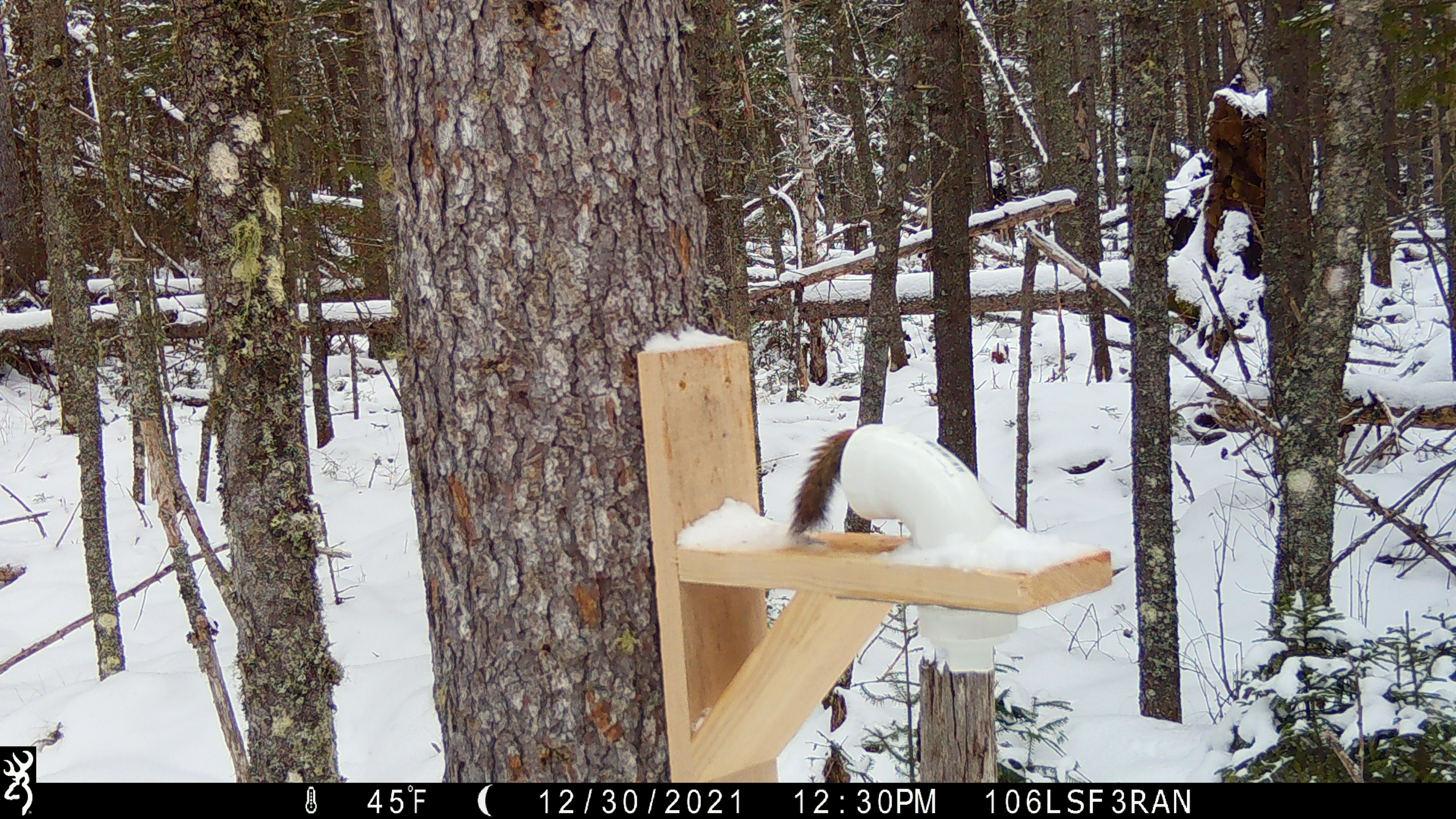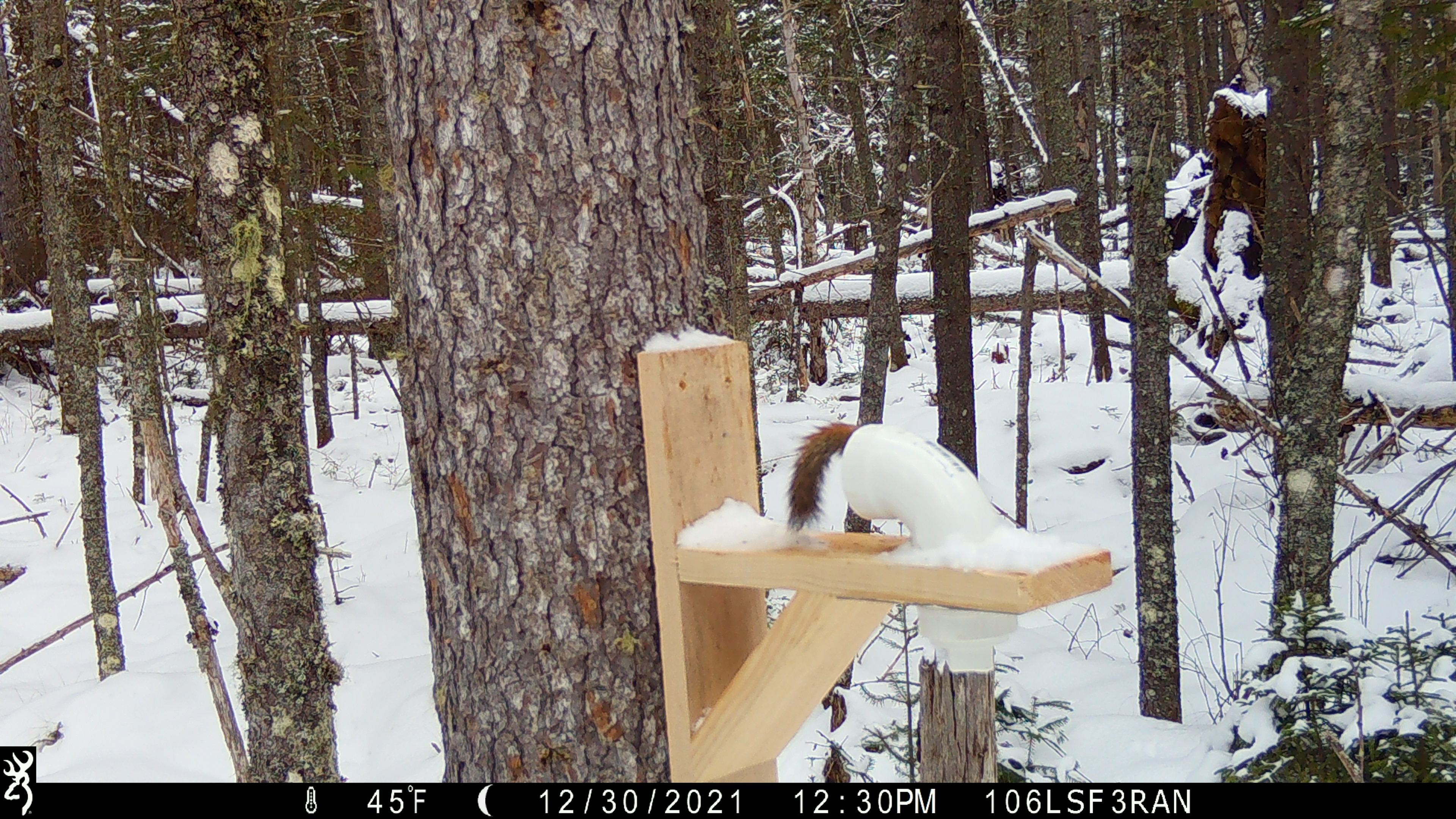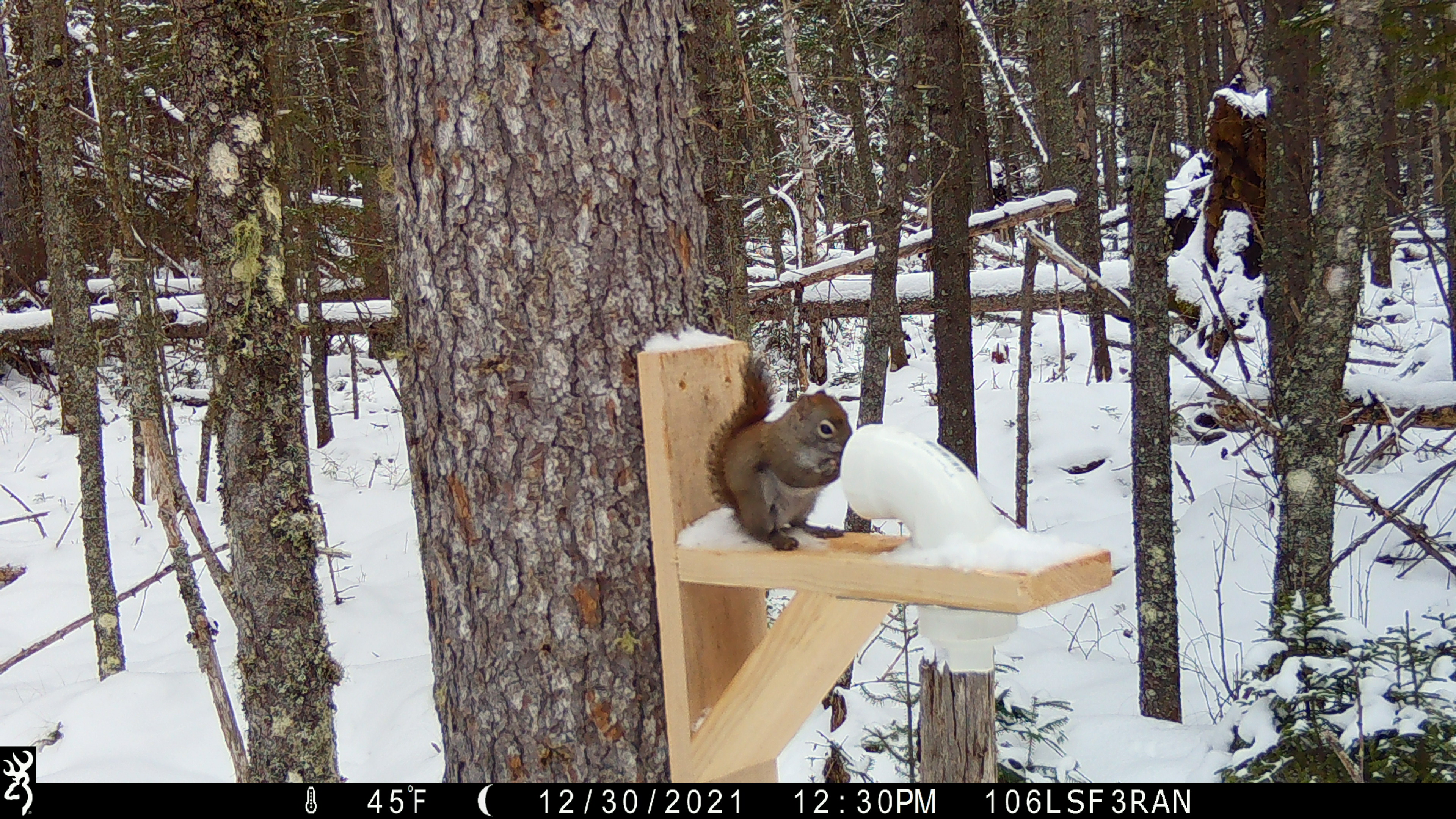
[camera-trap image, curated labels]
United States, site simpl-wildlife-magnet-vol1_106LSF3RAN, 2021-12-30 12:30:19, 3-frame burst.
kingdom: Animalia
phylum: Chordata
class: Mammalia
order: Rodentia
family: Sciuridae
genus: Tamiasciurus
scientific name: Tamiasciurus hudsonicus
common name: red squirrel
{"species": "red squirrel (Tamiasciurus hudsonicus)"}